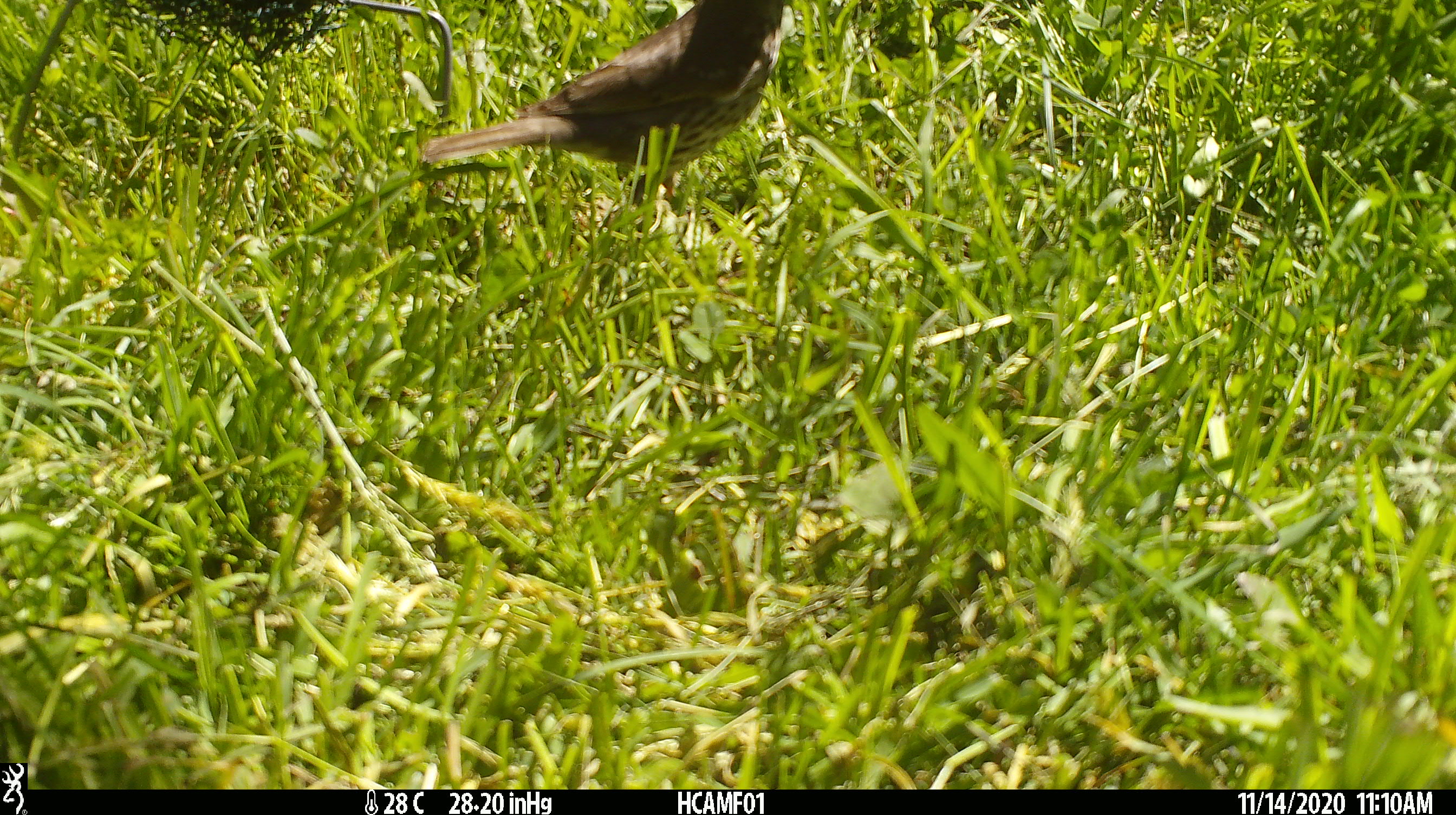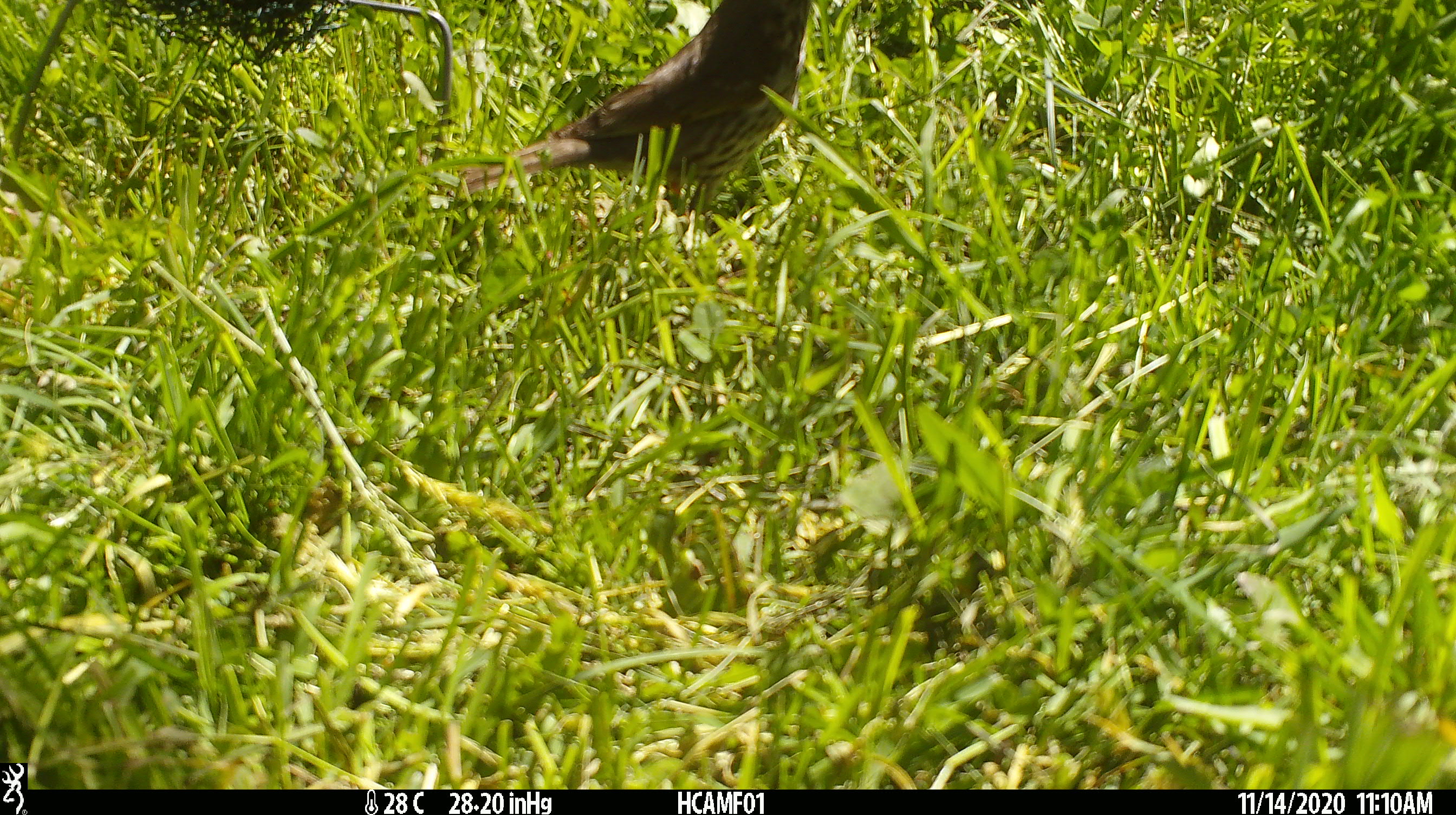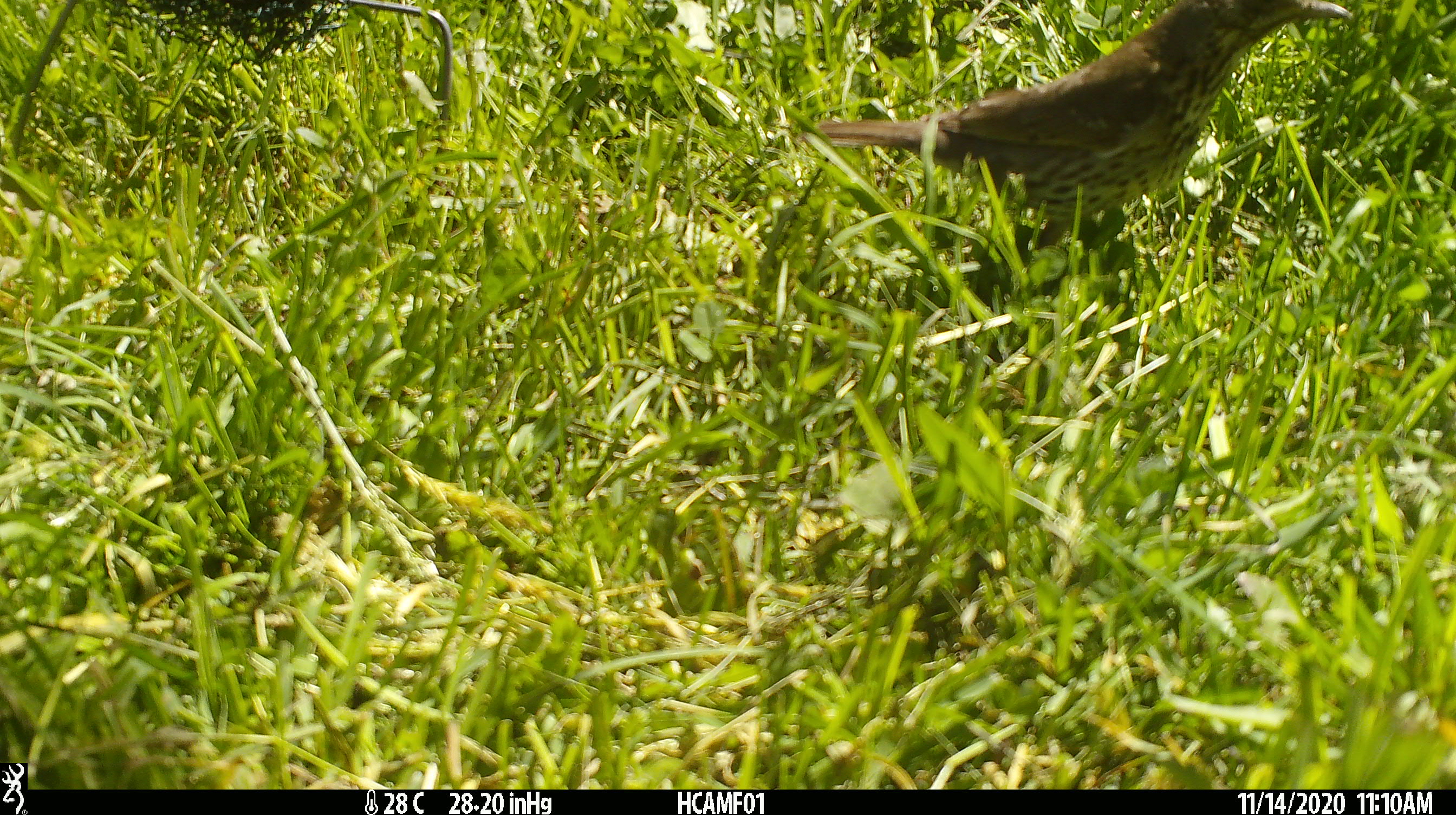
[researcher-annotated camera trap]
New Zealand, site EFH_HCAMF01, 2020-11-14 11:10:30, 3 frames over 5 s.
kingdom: Animalia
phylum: Chordata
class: Aves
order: Passeriformes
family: Turdidae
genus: Turdus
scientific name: Turdus philomelos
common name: song thrush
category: thrush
Thrush (song thrush) (Turdus philomelos).